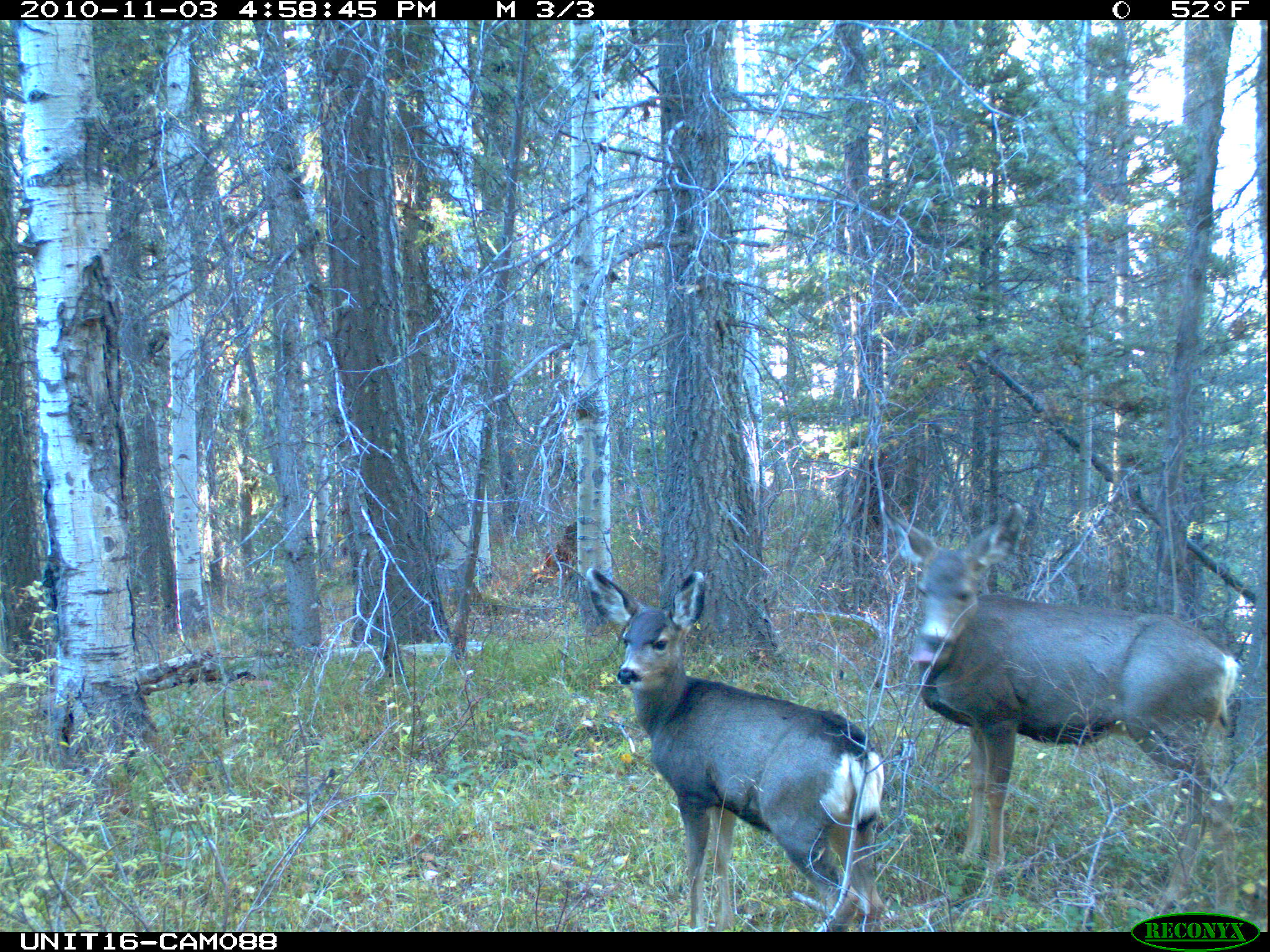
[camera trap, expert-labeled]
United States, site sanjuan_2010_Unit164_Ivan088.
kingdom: Animalia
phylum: Chordata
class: Mammalia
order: Artiodactyla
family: Cervidae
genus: Odocoileus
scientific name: Odocoileus hemionus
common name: mule deer